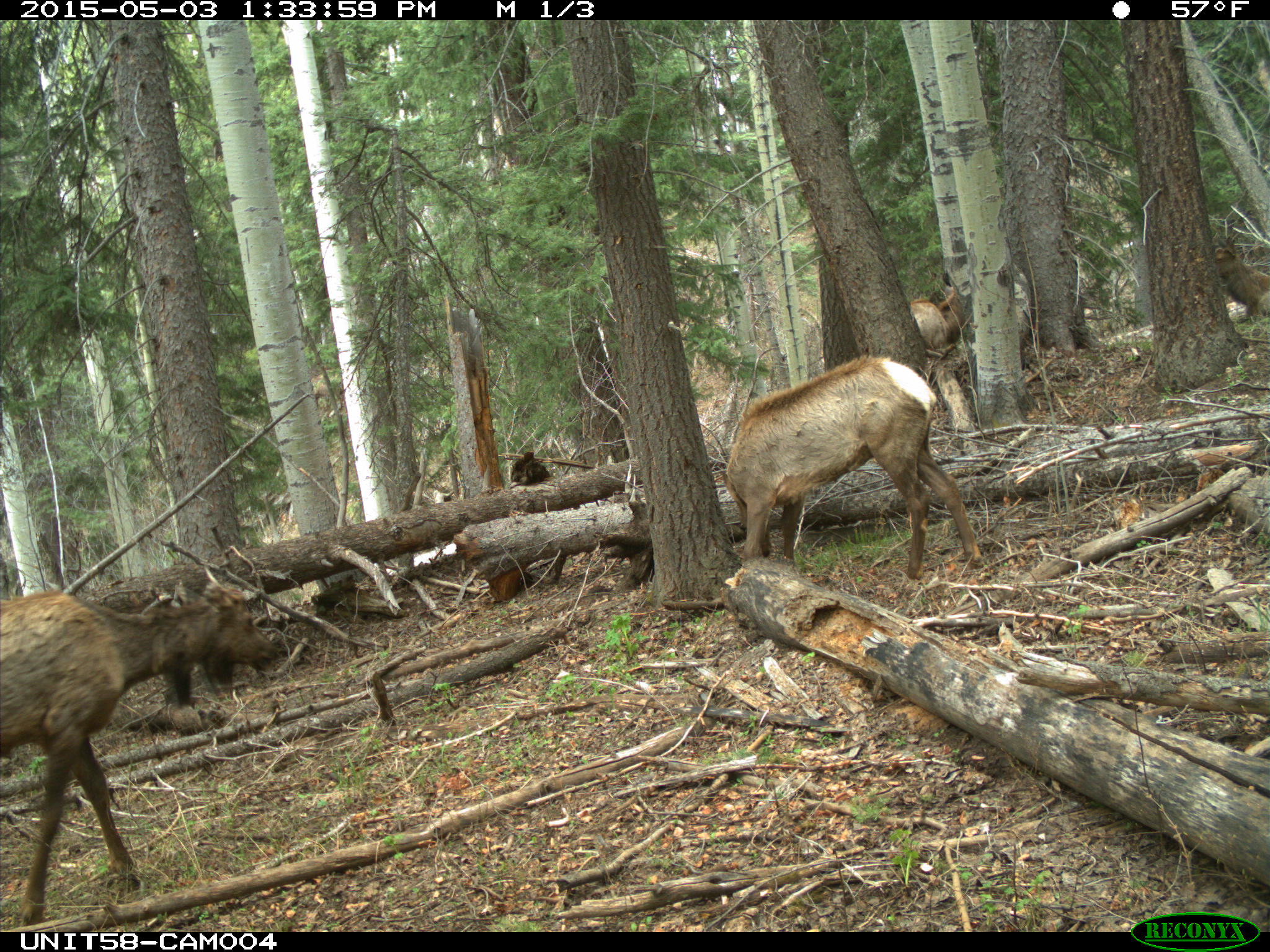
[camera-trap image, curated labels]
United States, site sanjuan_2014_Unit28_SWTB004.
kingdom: Animalia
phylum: Chordata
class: Mammalia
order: Artiodactyla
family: Cervidae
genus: Cervus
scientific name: Cervus elaphus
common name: red deer